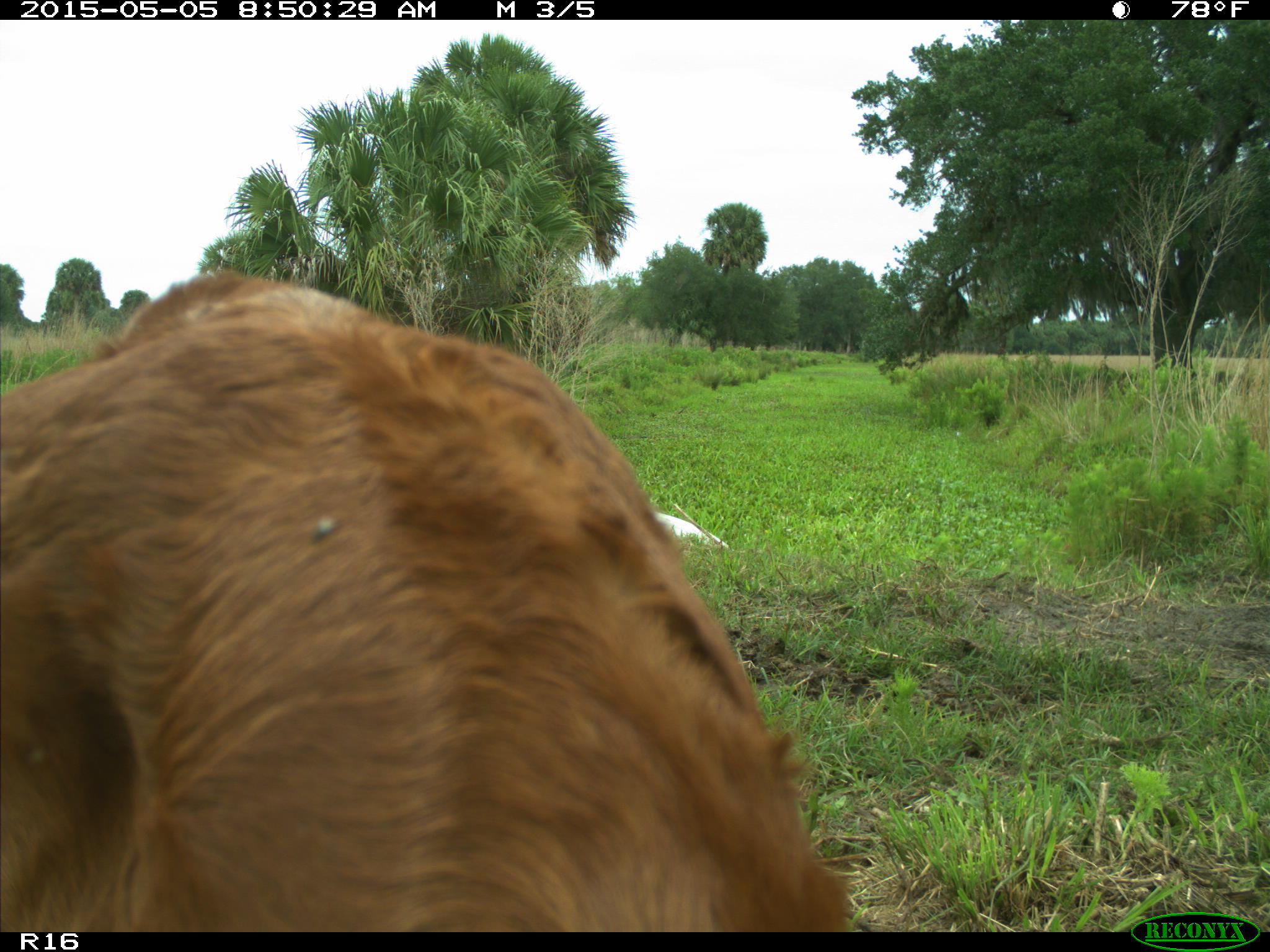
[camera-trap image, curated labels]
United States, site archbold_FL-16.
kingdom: Animalia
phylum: Chordata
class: Mammalia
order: Artiodactyla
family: Bovidae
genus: Bos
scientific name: Bos taurus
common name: domestic cow